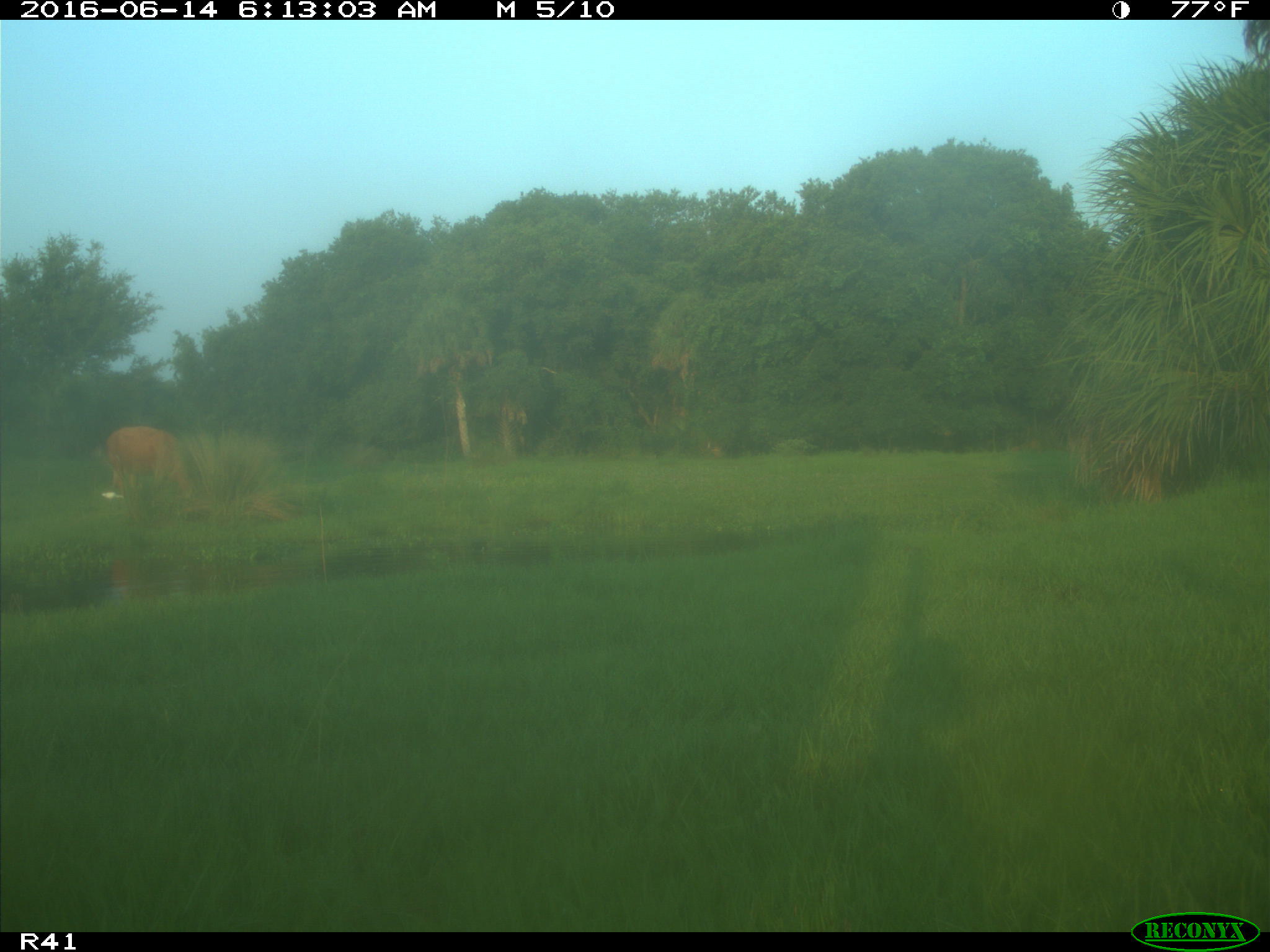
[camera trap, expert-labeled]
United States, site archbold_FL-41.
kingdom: Animalia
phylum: Chordata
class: Mammalia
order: Artiodactyla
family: Bovidae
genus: Bos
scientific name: Bos taurus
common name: domestic cow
Bos taurus (domestic cow).